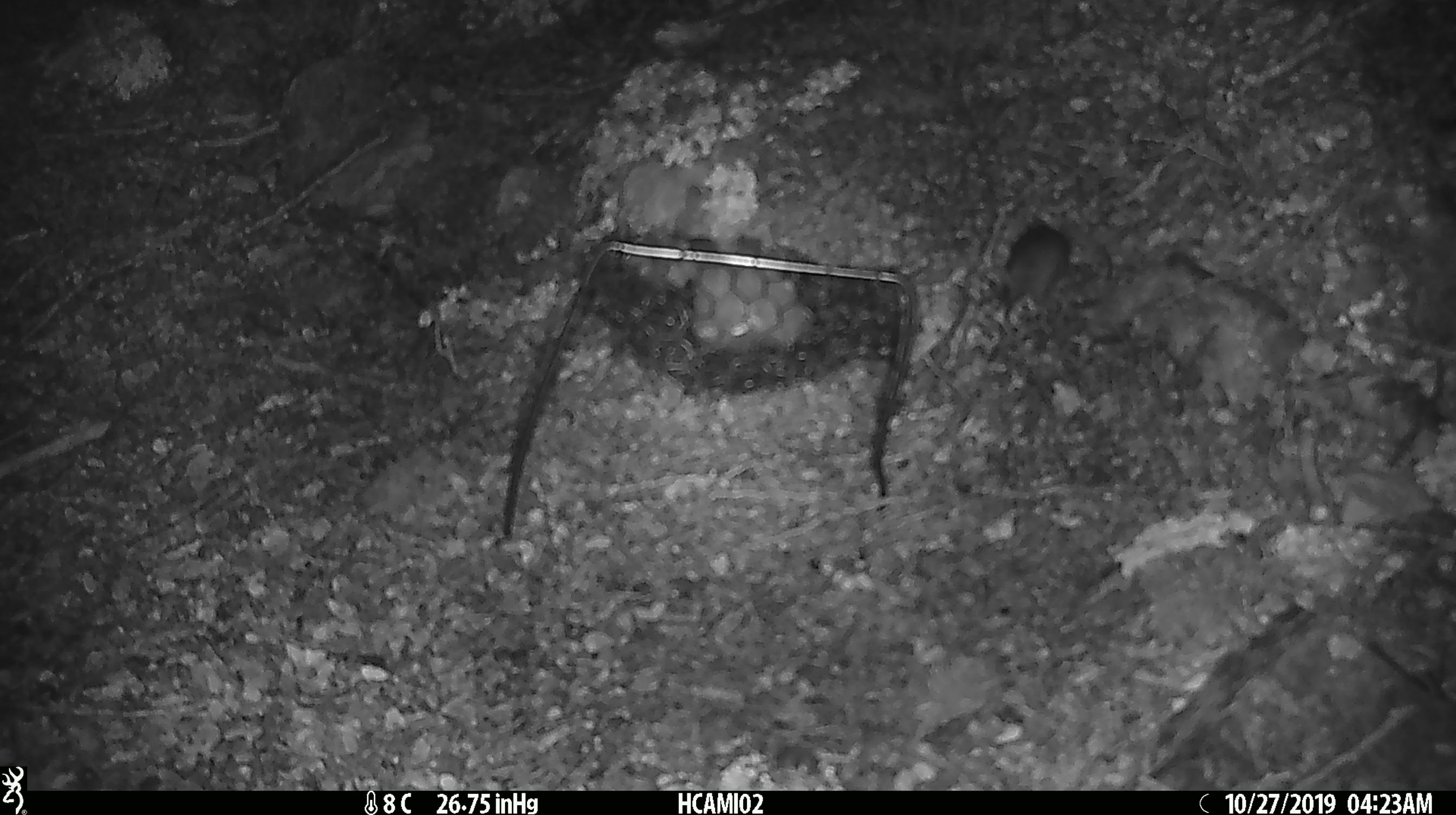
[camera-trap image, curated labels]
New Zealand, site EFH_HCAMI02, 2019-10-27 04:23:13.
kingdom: Animalia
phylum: Chordata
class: Mammalia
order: Rodentia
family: Muridae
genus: Mus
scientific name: Mus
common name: mouse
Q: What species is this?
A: Mouse (Mus).